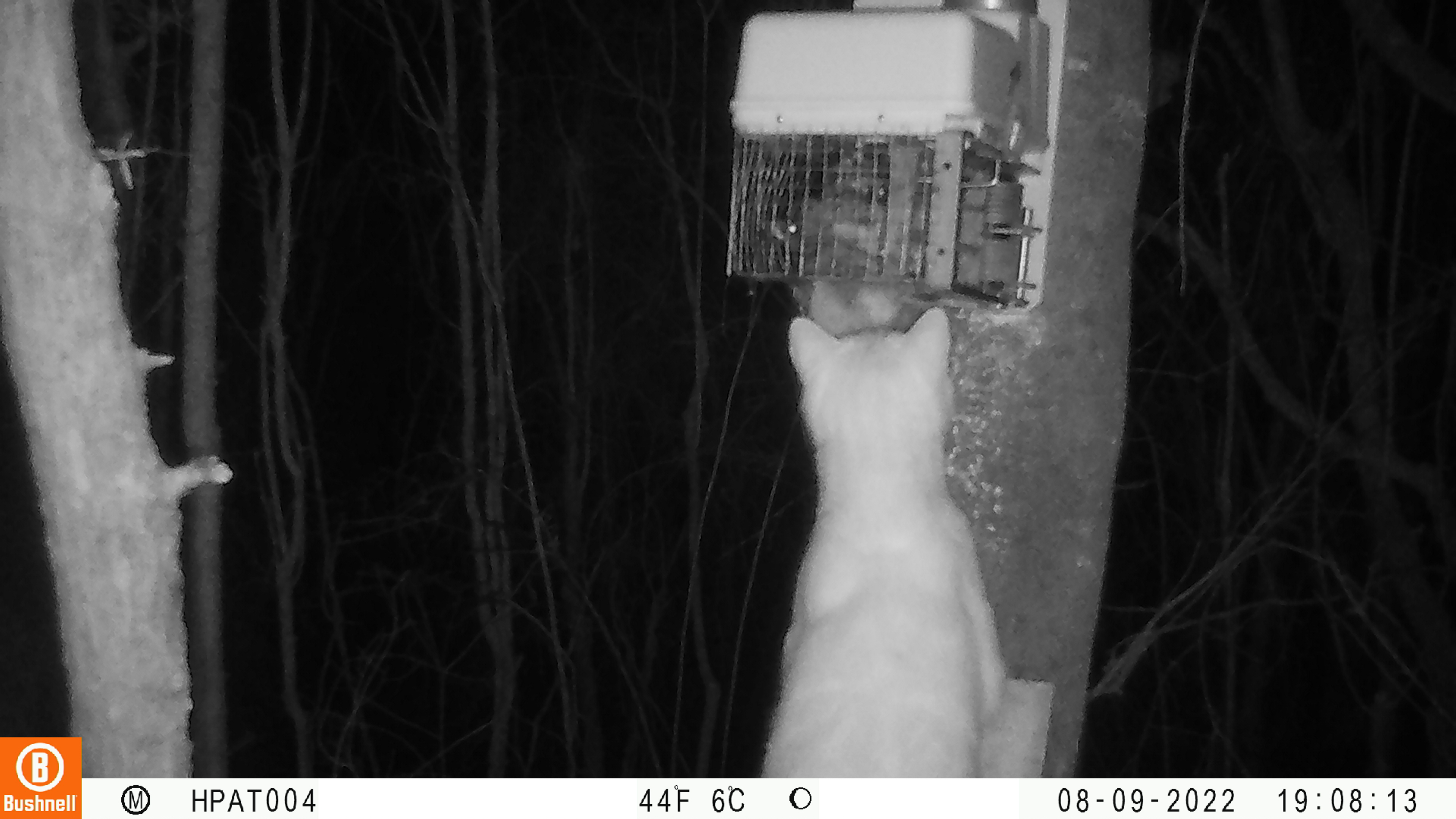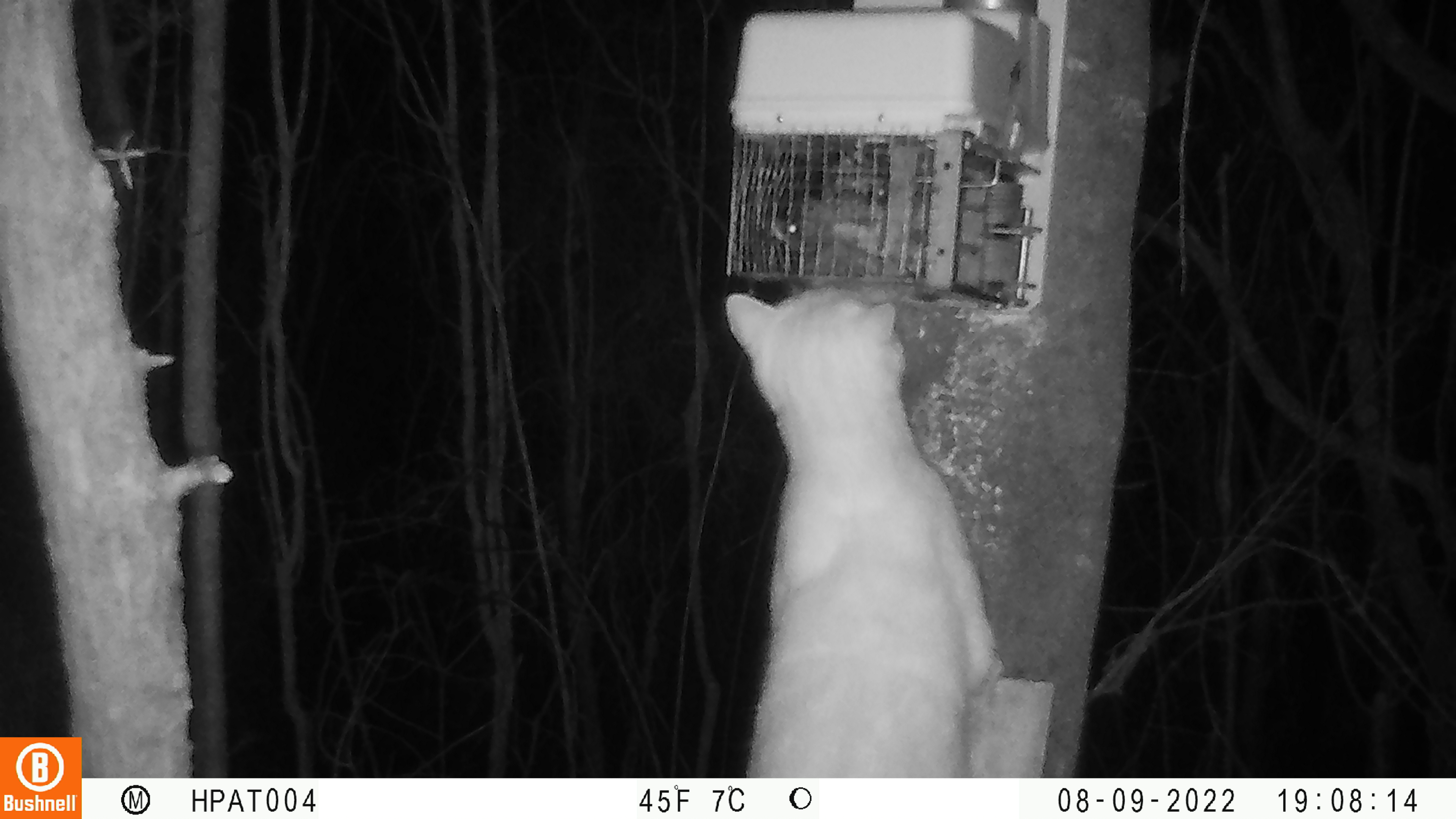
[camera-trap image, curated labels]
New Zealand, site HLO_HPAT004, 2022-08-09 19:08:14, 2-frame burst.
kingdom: Animalia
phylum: Chordata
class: Mammalia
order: Carnivora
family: Felidae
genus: Felis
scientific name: Felis catus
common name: domestic cat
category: cat